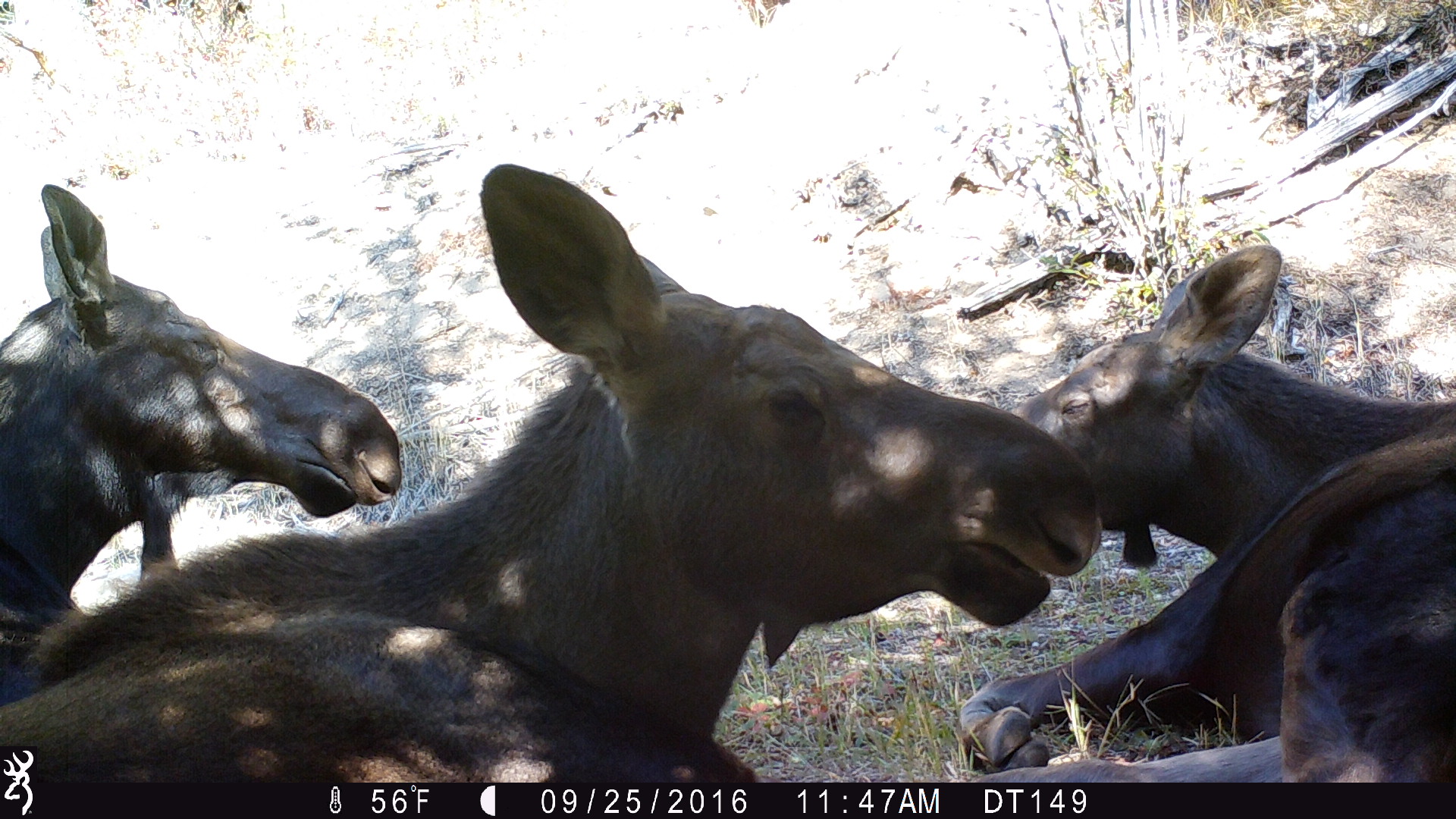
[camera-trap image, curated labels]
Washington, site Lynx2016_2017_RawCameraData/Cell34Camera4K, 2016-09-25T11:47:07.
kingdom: Animalia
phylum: Chordata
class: Mammalia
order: Artiodactyla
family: Cervidae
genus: Alces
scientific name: Alces alces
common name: moose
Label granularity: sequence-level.